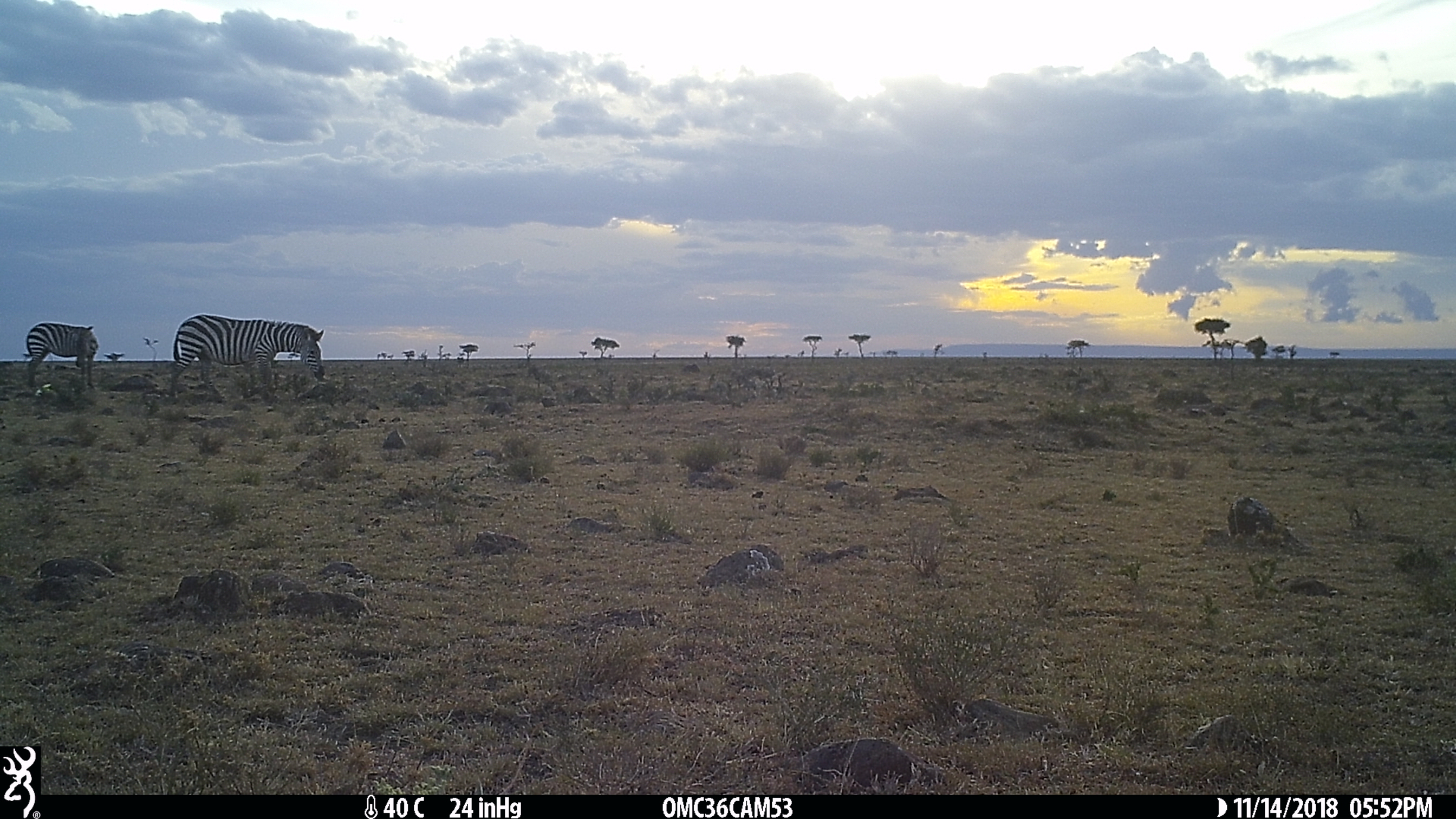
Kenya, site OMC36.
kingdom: Animalia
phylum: Chordata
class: Mammalia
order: Perissodactyla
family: Equidae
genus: Equus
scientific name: Equus quagga burchellii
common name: burchell's zebra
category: zebra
Zebra (burchell's zebra) (Equus quagga burchellii).